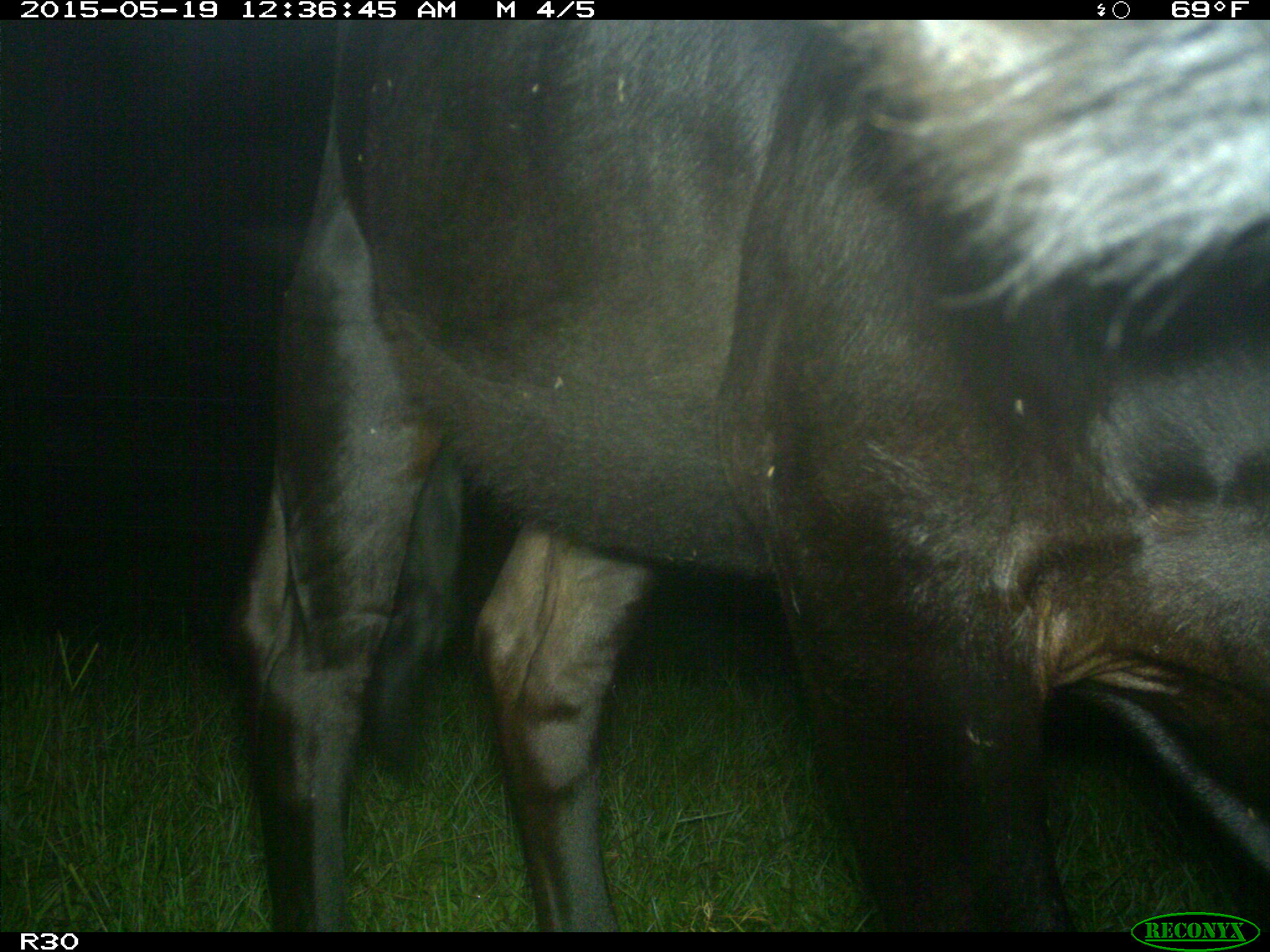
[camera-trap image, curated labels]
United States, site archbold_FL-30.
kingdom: Animalia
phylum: Chordata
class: Mammalia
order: Artiodactyla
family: Bovidae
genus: Bos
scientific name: Bos taurus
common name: domestic cow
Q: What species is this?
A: Bos taurus (domestic cow).